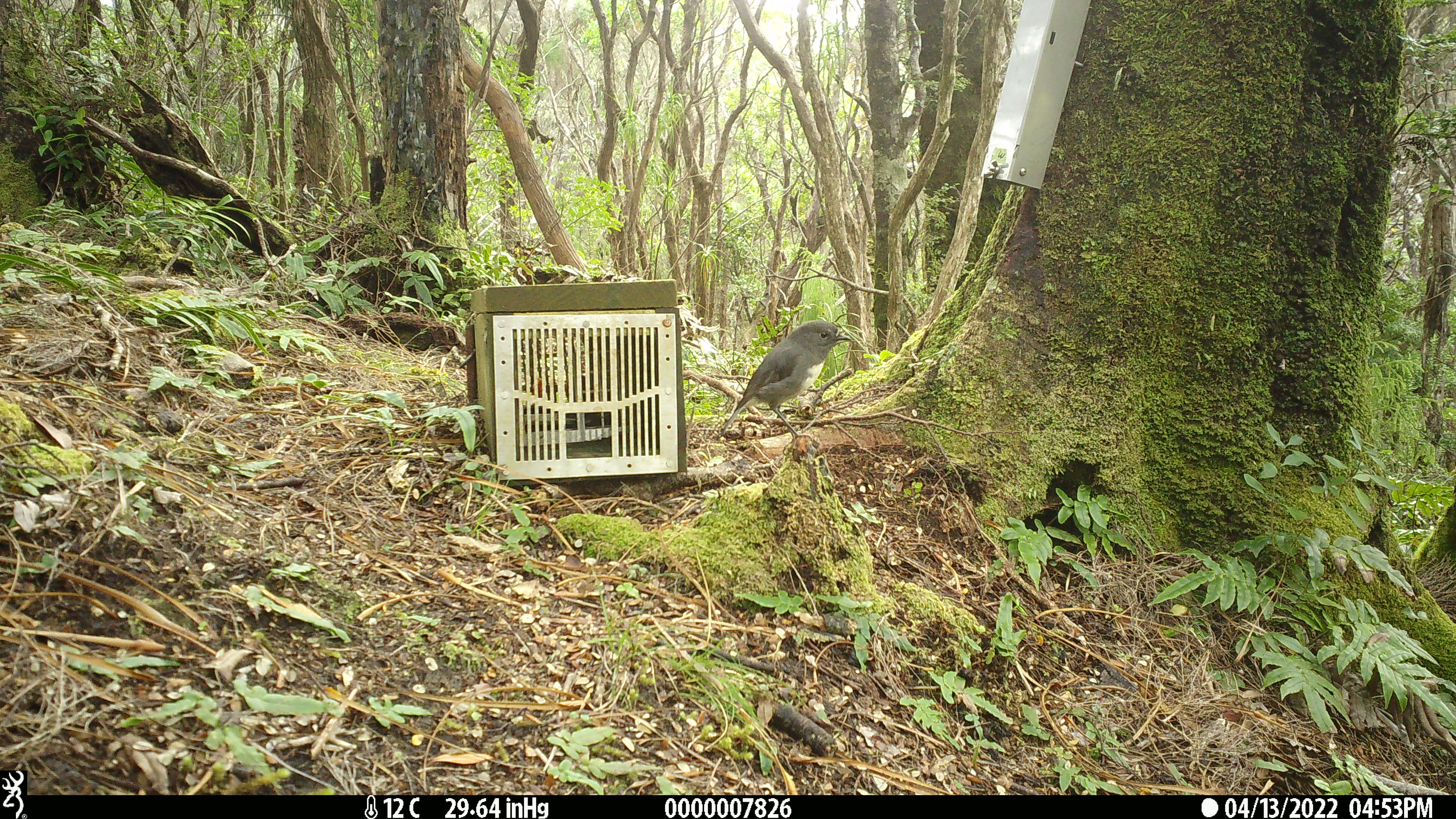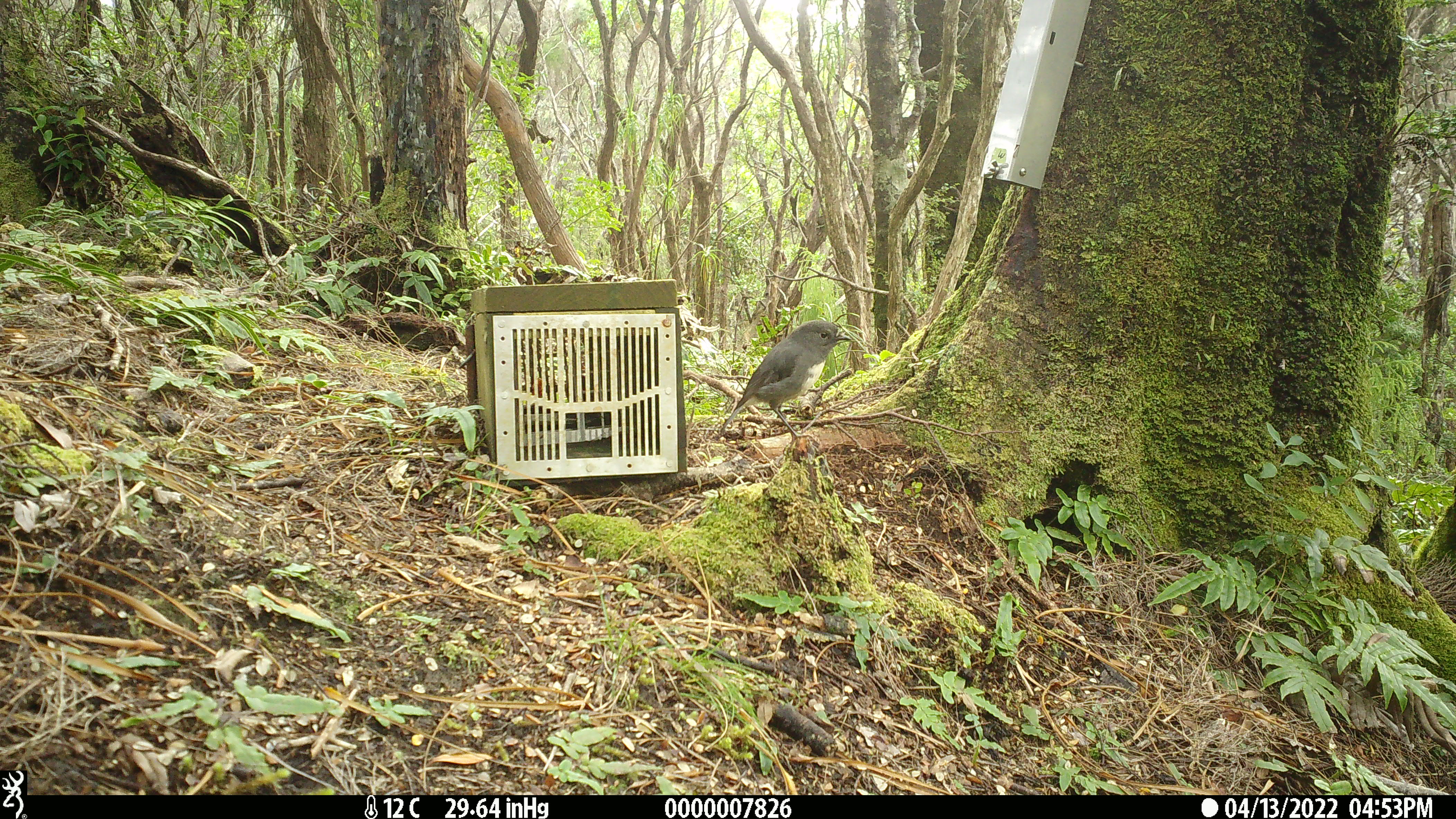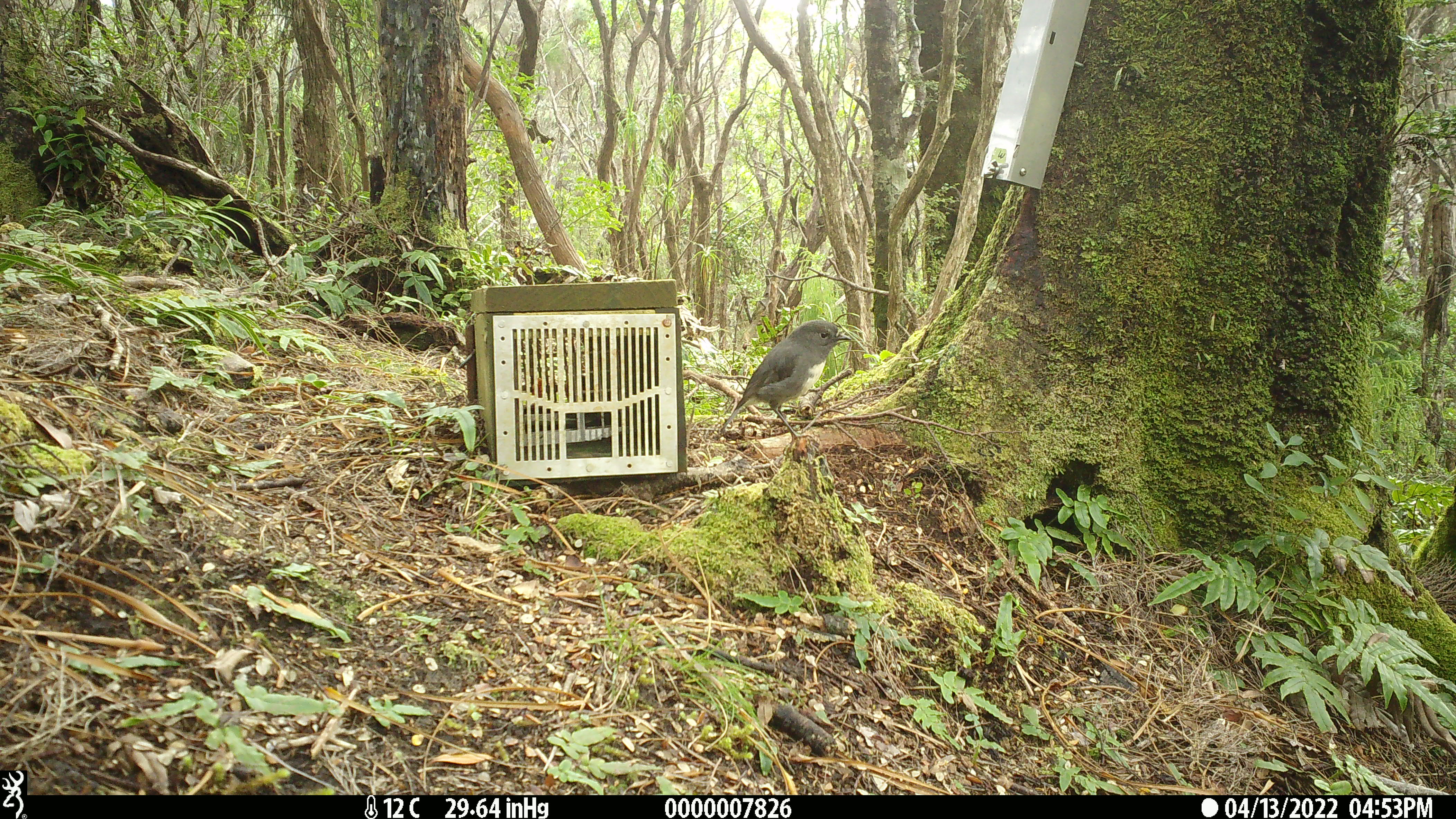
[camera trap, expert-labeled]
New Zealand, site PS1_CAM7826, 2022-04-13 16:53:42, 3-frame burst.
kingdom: Animalia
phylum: Chordata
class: Aves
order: Passeriformes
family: Petroicidae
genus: Petroica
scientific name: Petroica australis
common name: new zealand robin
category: robin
Robin (new zealand robin) (Petroica australis).